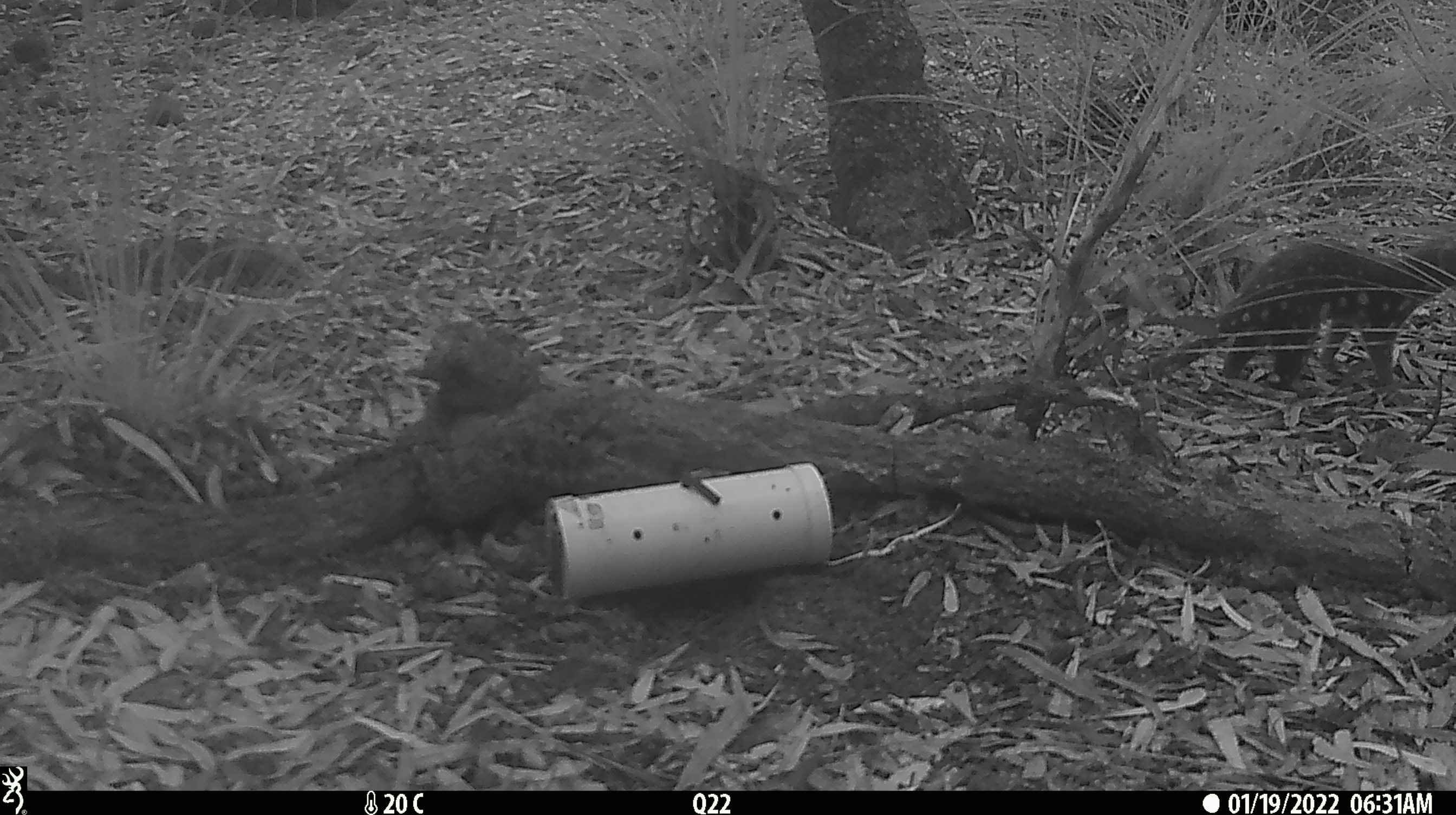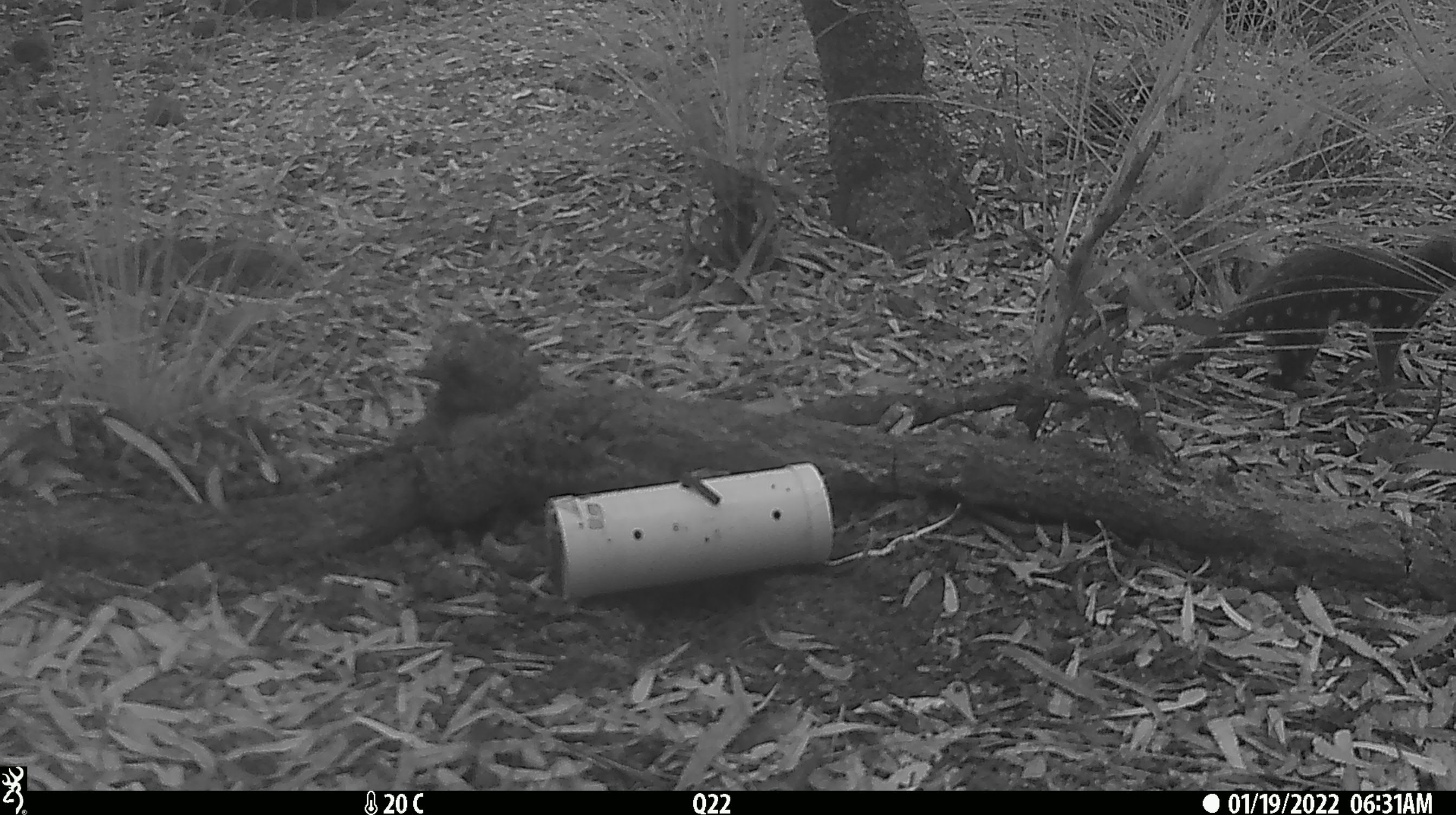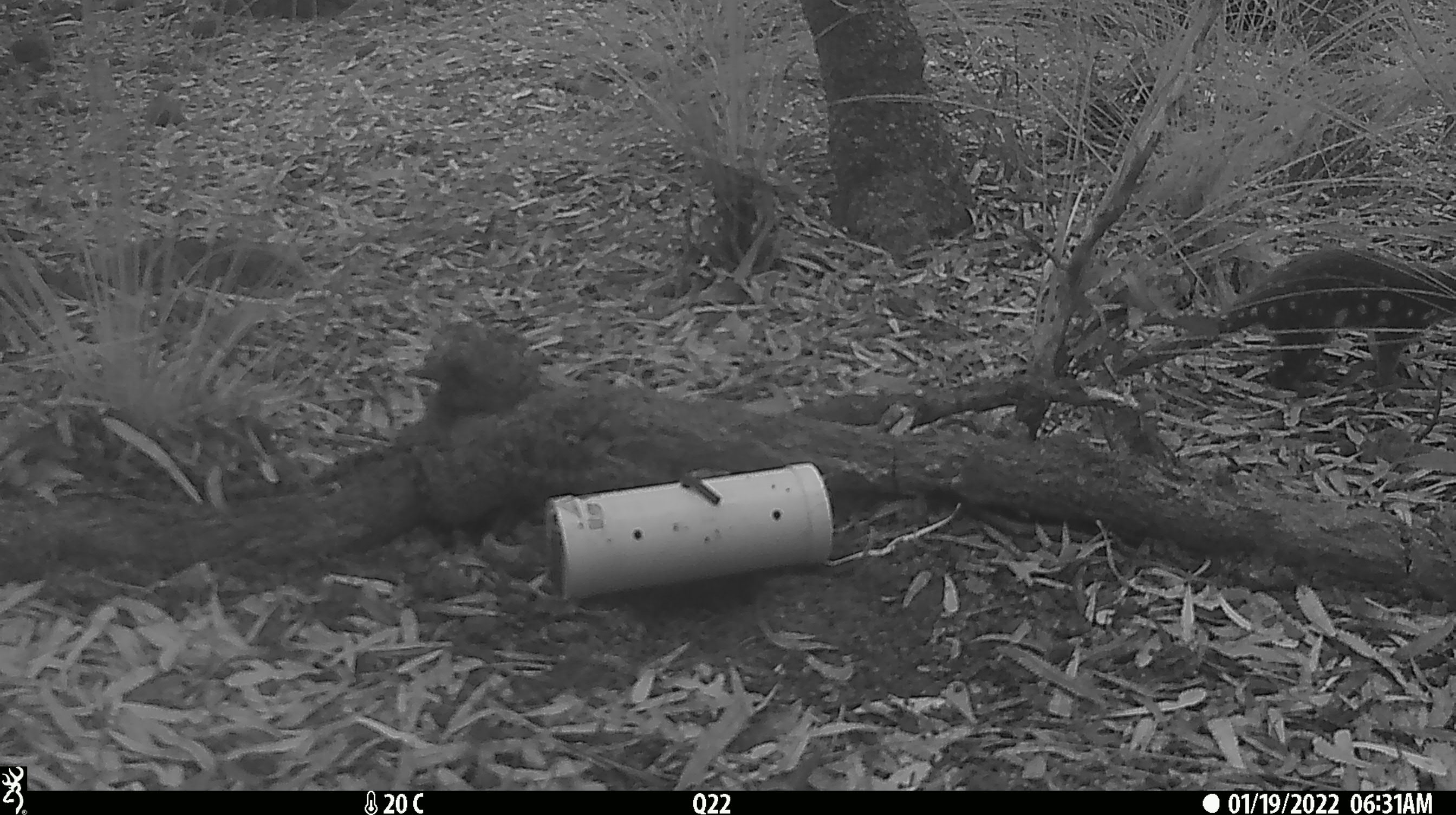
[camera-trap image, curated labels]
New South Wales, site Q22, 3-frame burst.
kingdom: Animalia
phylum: Chordata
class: Mammalia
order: Dasyuromorphia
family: Dasyuridae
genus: Dasyurus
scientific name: Dasyurus maculatus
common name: spotted-tailed quoll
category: quoll